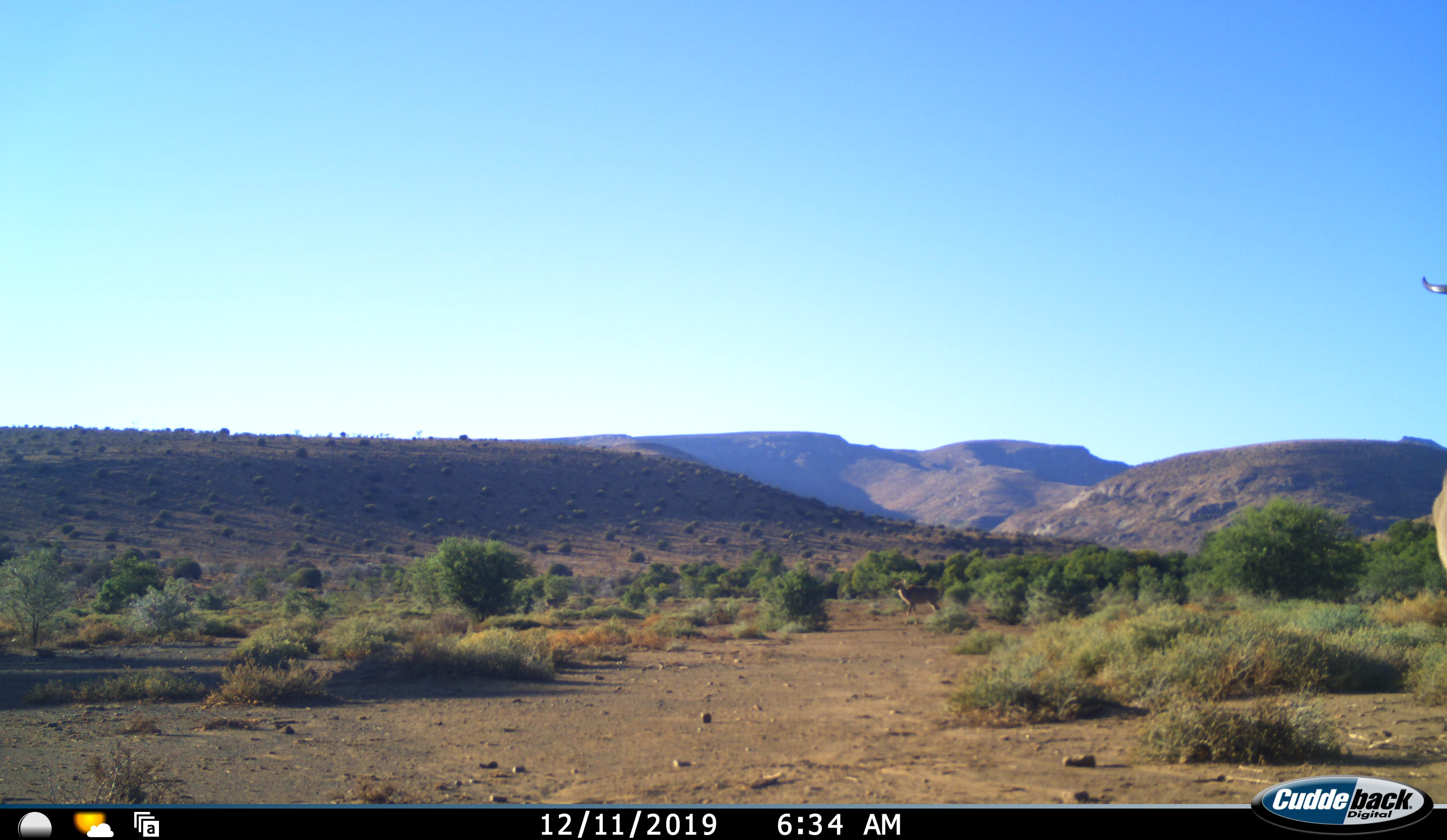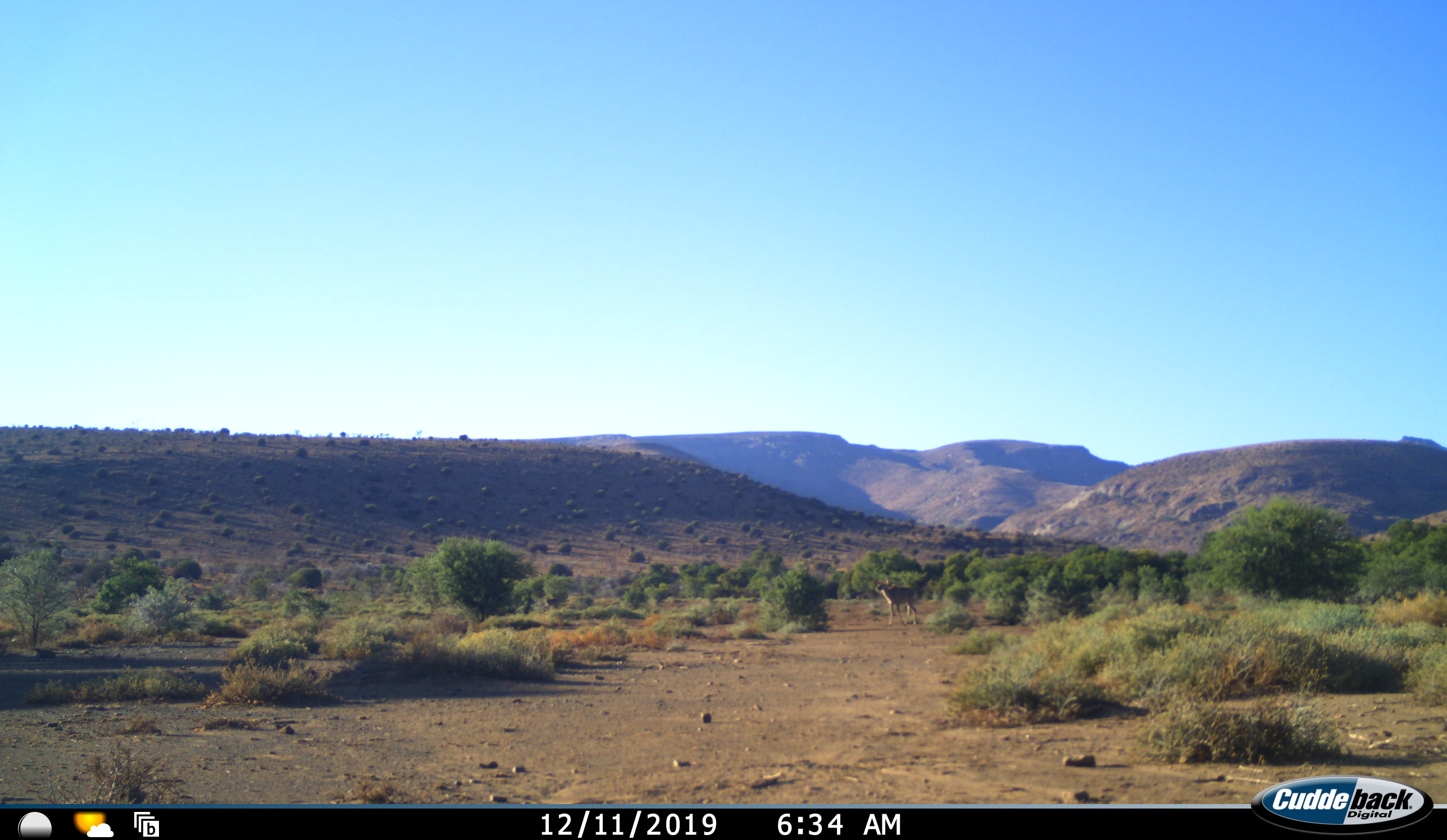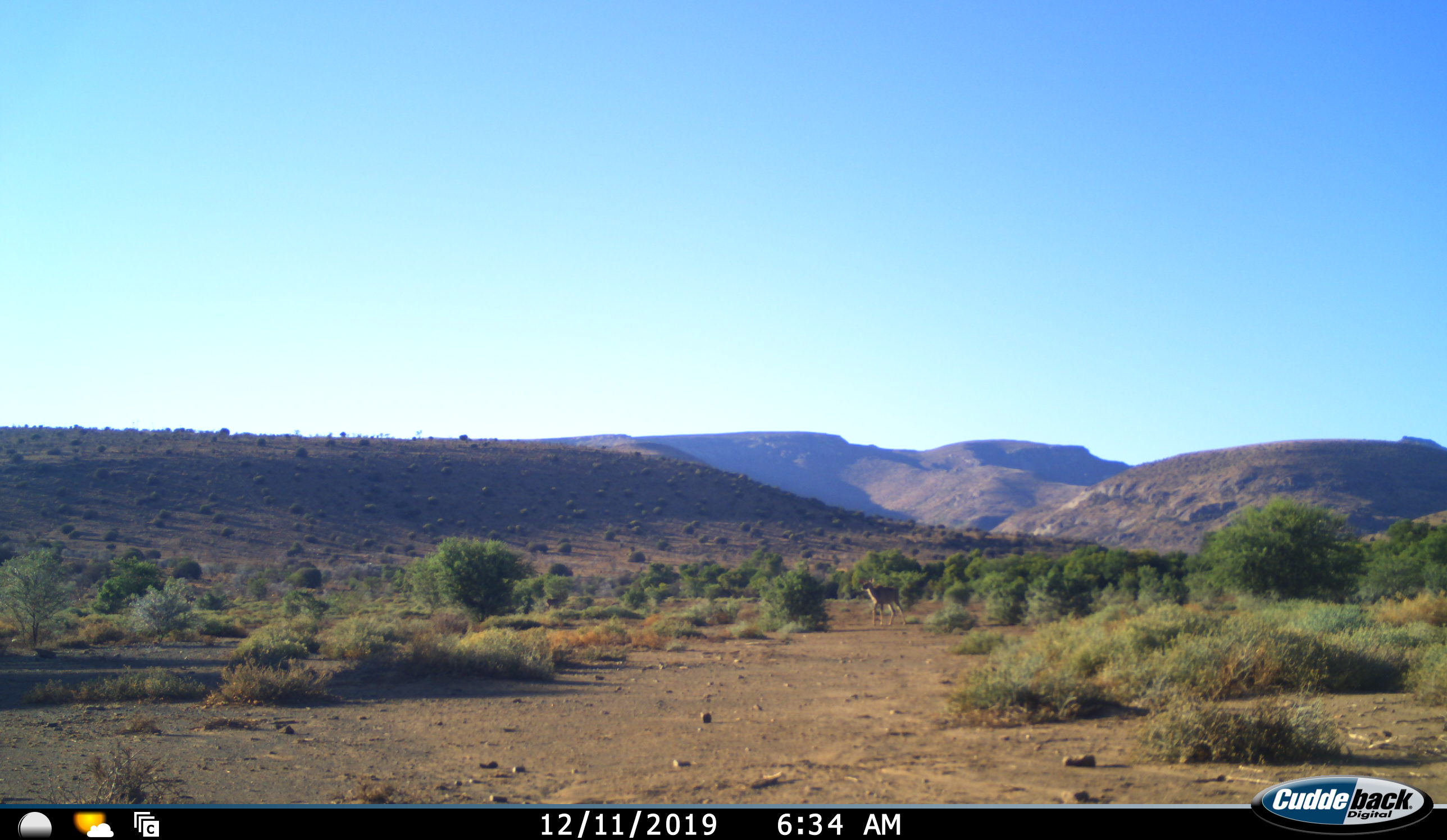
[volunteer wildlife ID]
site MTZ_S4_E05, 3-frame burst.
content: unidentified animal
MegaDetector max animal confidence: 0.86